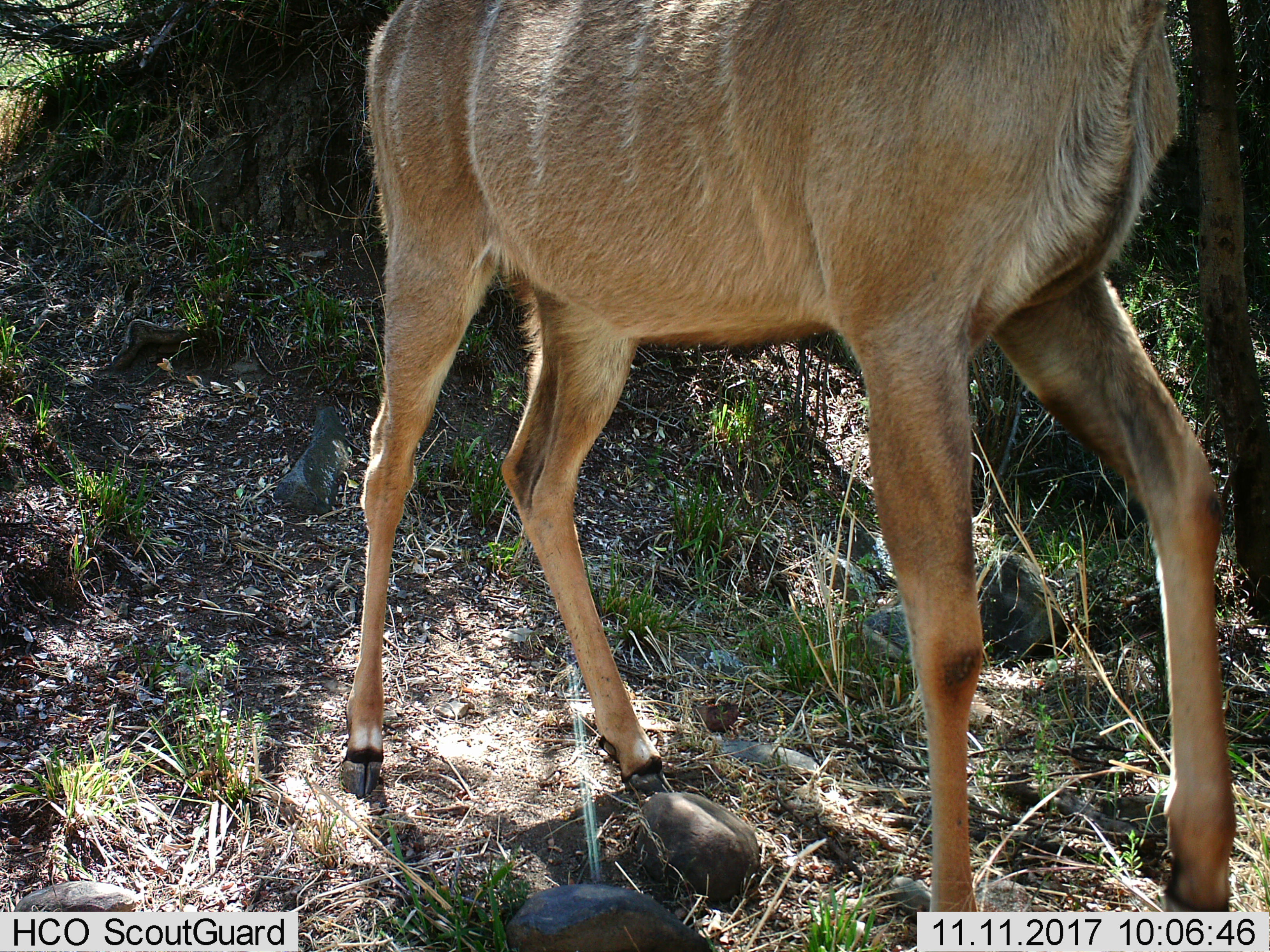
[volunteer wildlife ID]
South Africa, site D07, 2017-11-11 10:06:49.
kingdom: Animalia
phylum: Chordata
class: Mammalia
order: Artiodactyla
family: Bovidae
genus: Tragelaphus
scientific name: Tragelaphus strepsiceros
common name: greater kudu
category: kudu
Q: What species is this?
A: Kudu (greater kudu) (Tragelaphus strepsiceros).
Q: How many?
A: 1.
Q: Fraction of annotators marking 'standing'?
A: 60%.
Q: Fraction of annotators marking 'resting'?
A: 0%.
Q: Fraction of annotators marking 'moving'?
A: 40%.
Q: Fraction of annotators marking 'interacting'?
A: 0%.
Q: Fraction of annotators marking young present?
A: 0%.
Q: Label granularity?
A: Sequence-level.